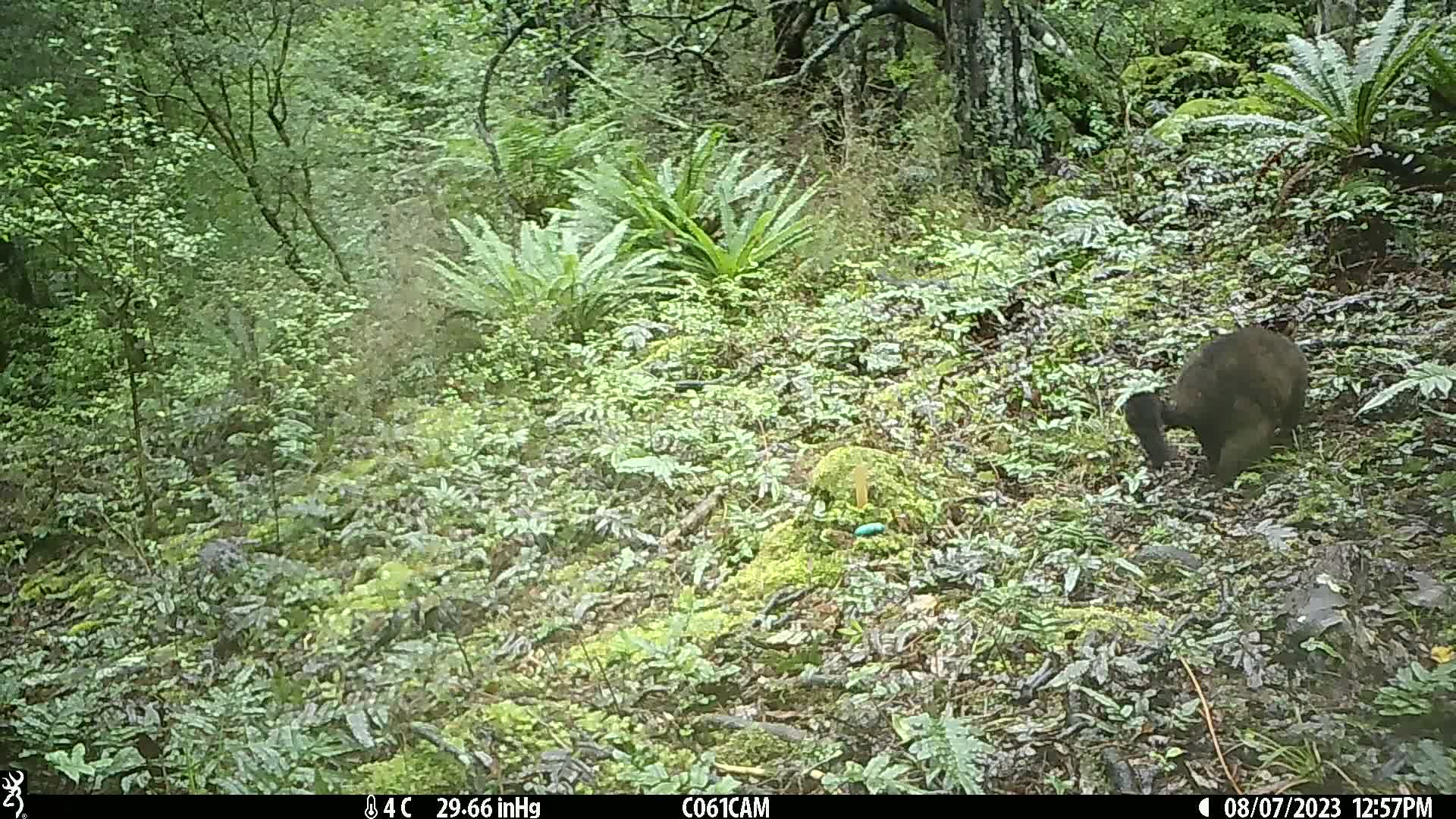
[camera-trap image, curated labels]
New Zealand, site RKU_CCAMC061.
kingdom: Animalia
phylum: Chordata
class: Mammalia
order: Diprotodontia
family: Phalangeridae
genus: Trichosurus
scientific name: Trichosurus vulpecula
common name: common brushtail possum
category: possum